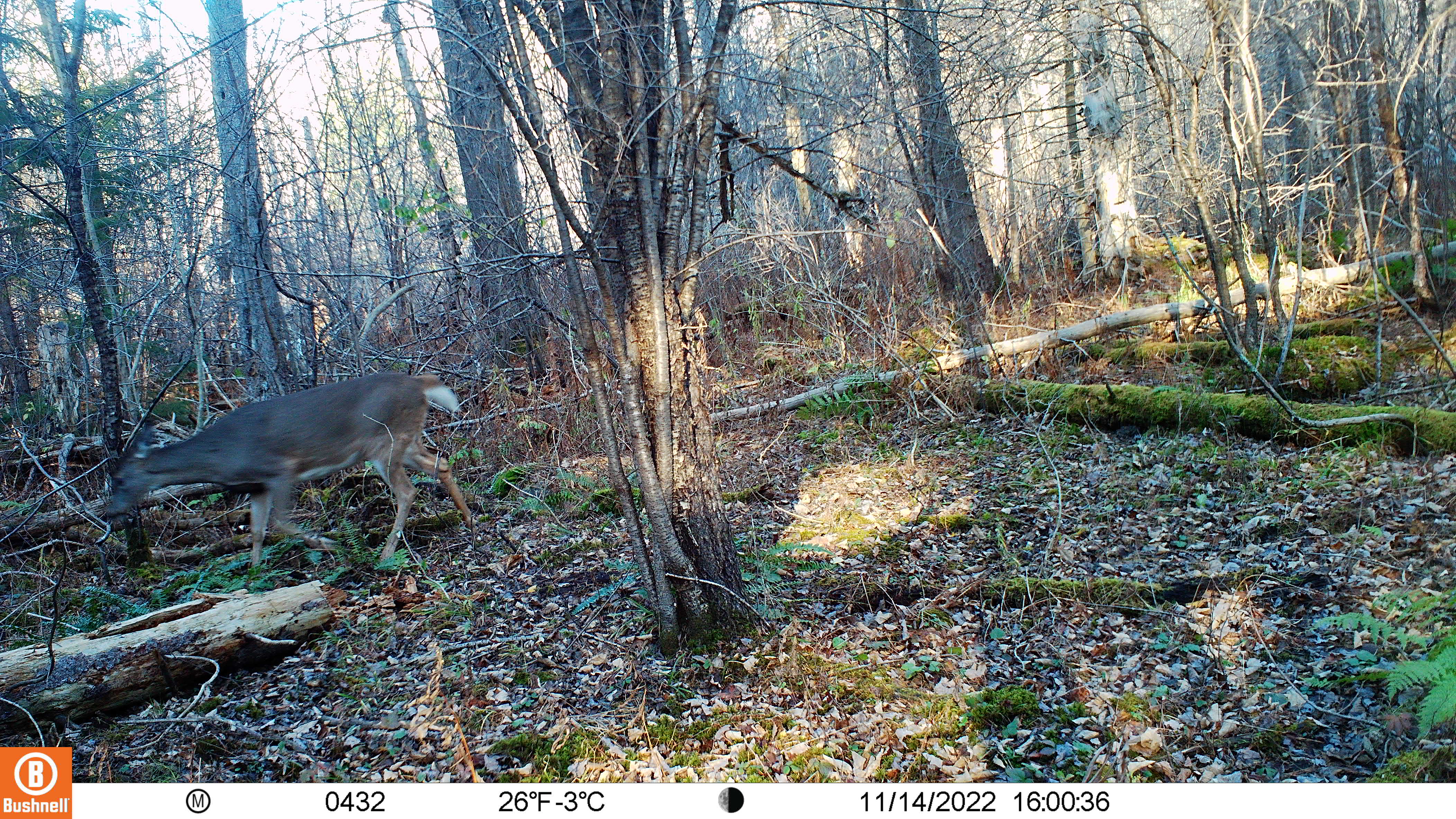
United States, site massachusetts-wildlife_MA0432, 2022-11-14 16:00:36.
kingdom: Animalia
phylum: Chordata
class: Mammalia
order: Artiodactyla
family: Cervidae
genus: Odocoileus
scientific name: Odocoileus virginianus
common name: white-tailed deer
White-tailed deer (Odocoileus virginianus).